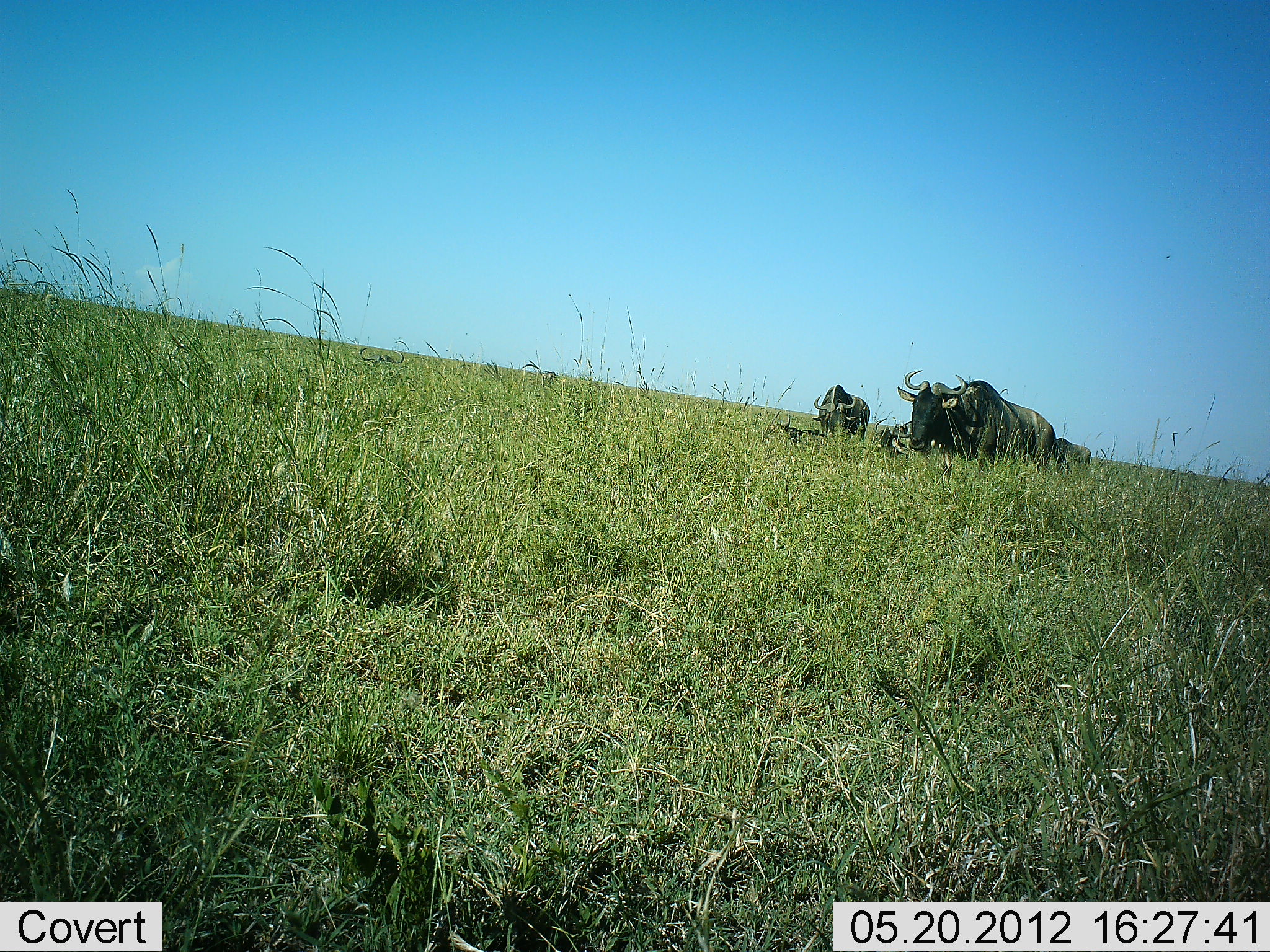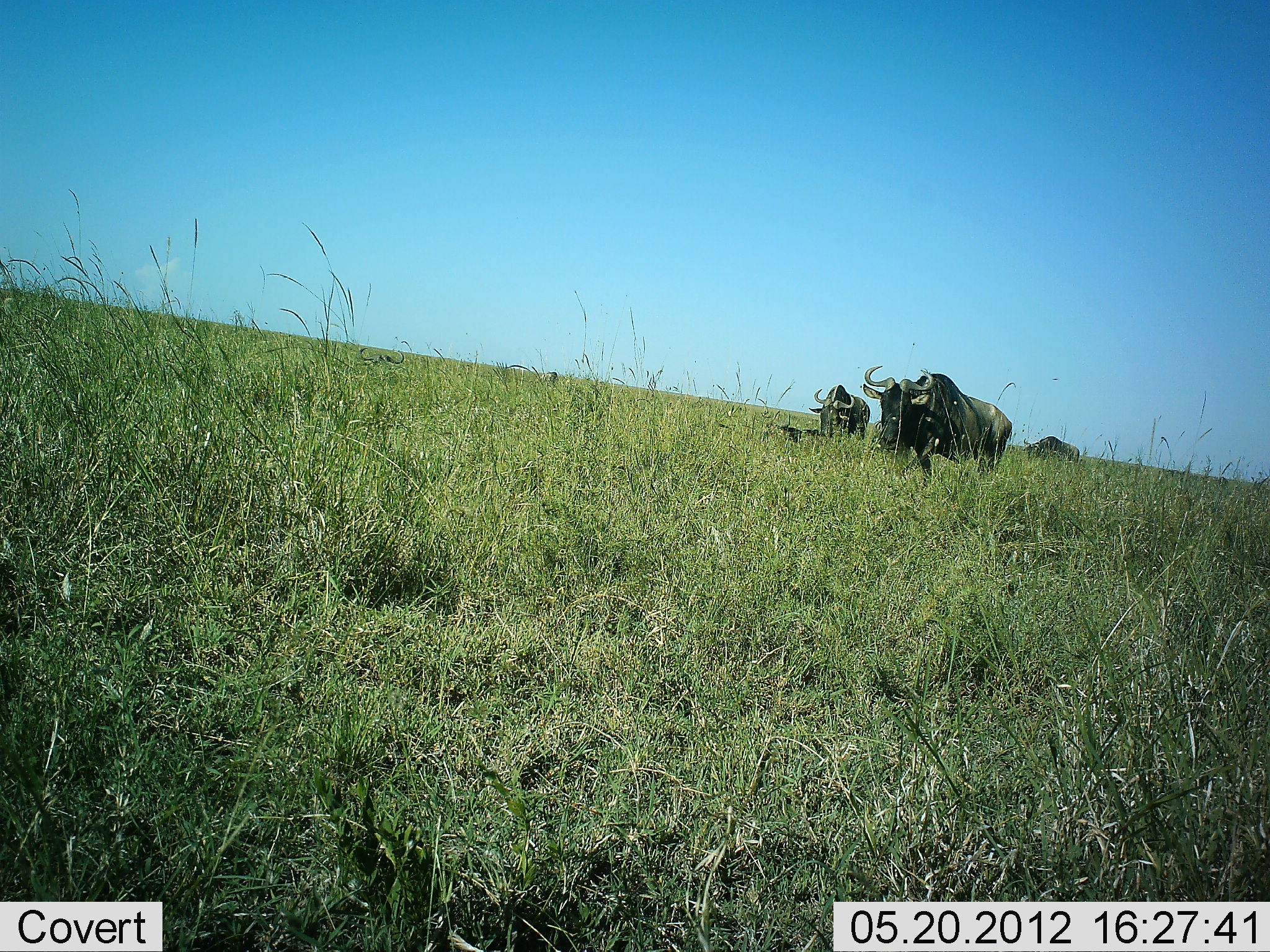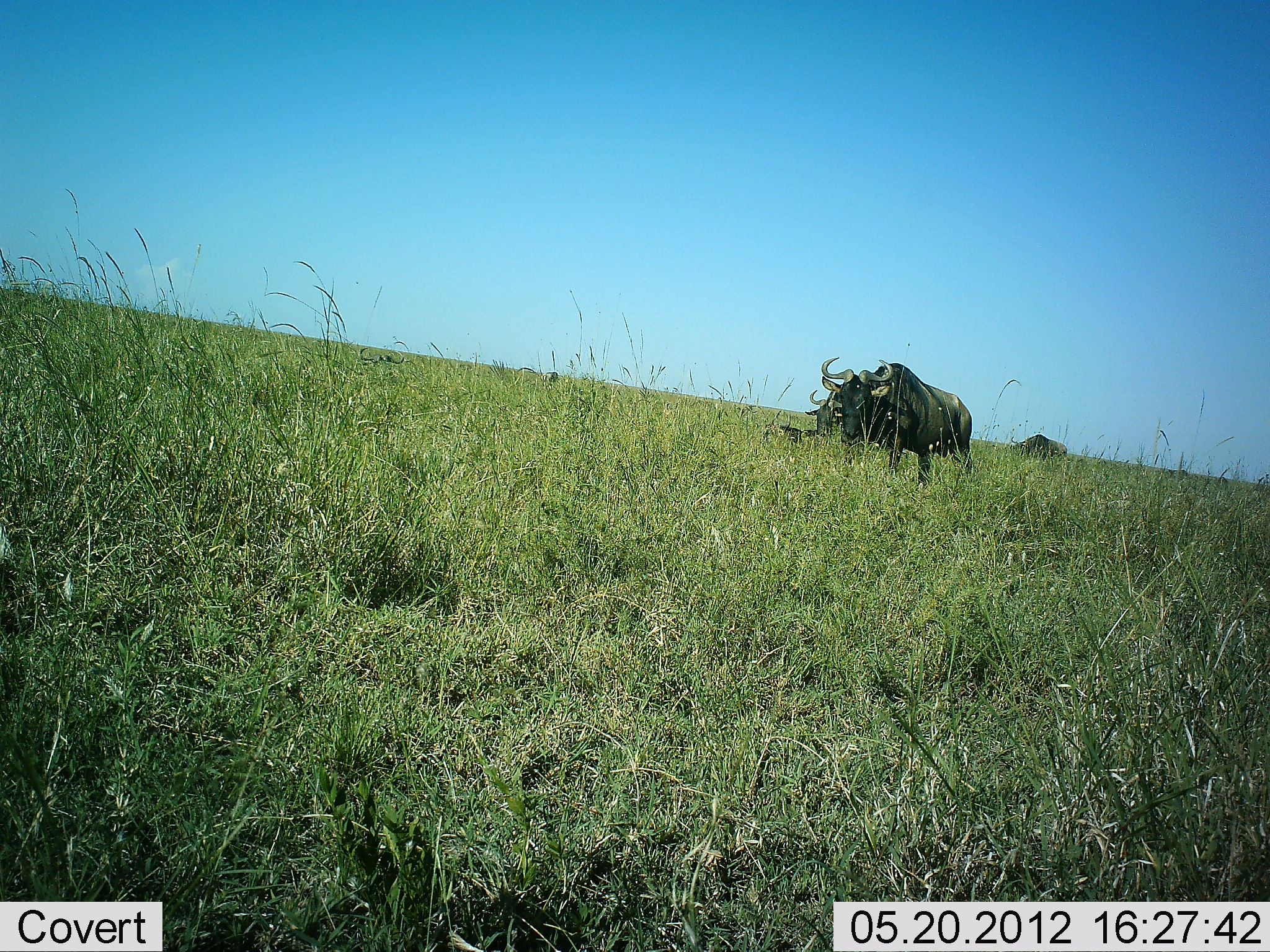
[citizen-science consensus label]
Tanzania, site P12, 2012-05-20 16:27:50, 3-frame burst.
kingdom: Animalia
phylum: Chordata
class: Mammalia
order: Artiodactyla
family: Bovidae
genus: Connochaetes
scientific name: Connochaetes taurinus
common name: blue wildebeest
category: wildebeest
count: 4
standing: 70%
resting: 60%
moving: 80%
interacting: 0%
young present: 10%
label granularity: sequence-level